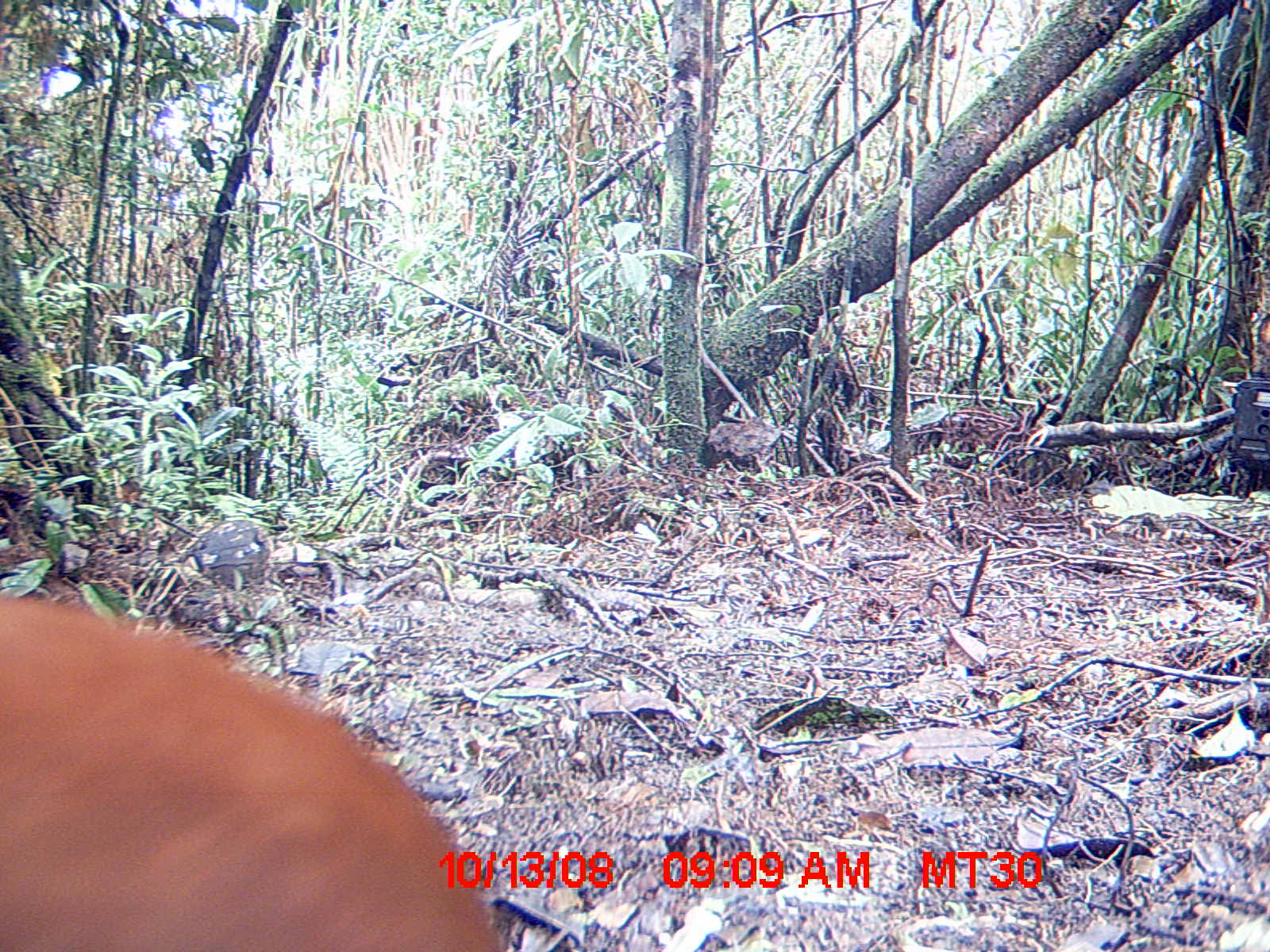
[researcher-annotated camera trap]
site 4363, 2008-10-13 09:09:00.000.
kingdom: Animalia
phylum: Chordata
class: Aves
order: Pelecaniformes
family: Threskiornithidae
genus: Lophotibis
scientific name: Lophotibis cristata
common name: madagascan ibis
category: lophotibis cristataa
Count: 2.